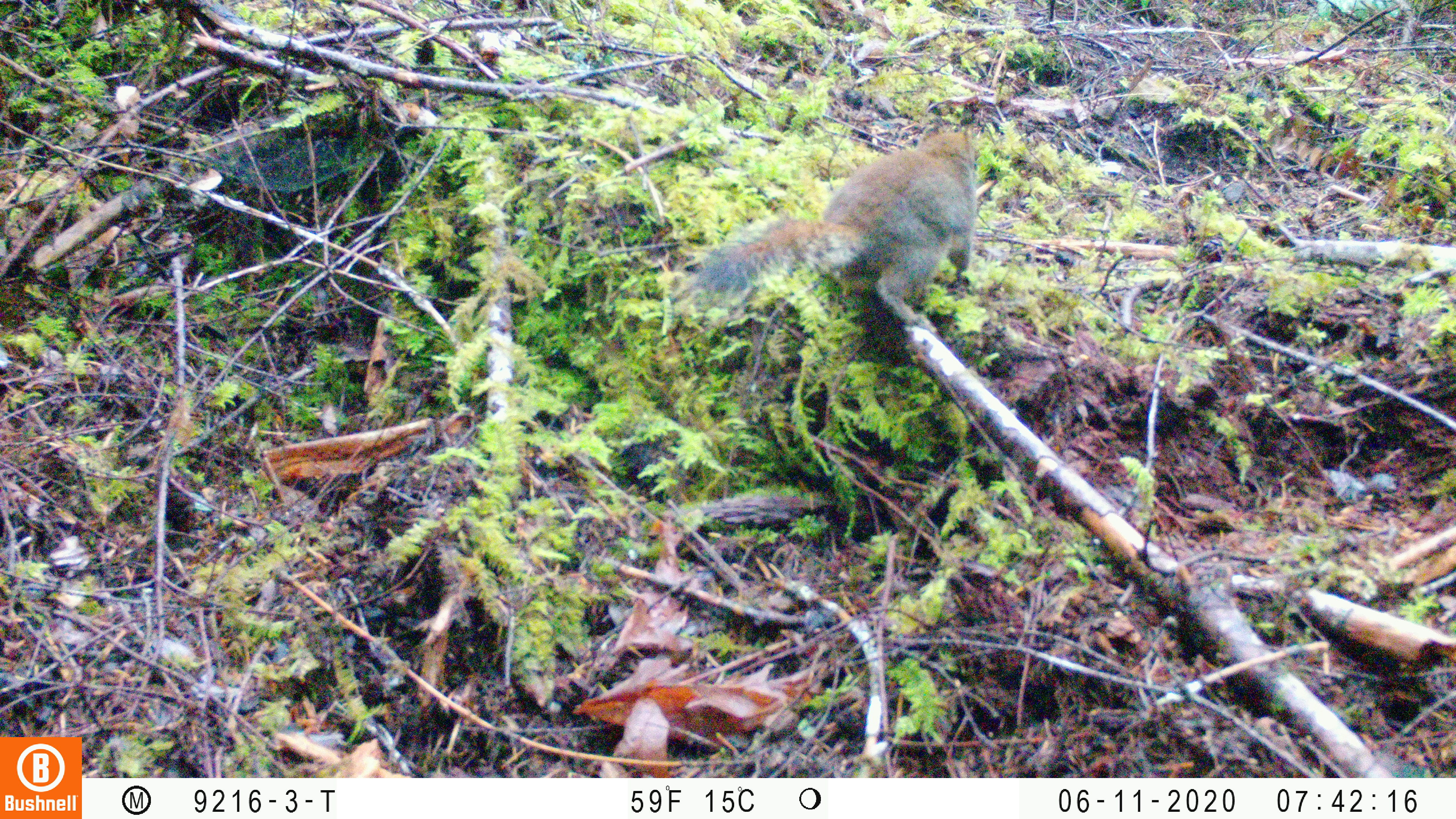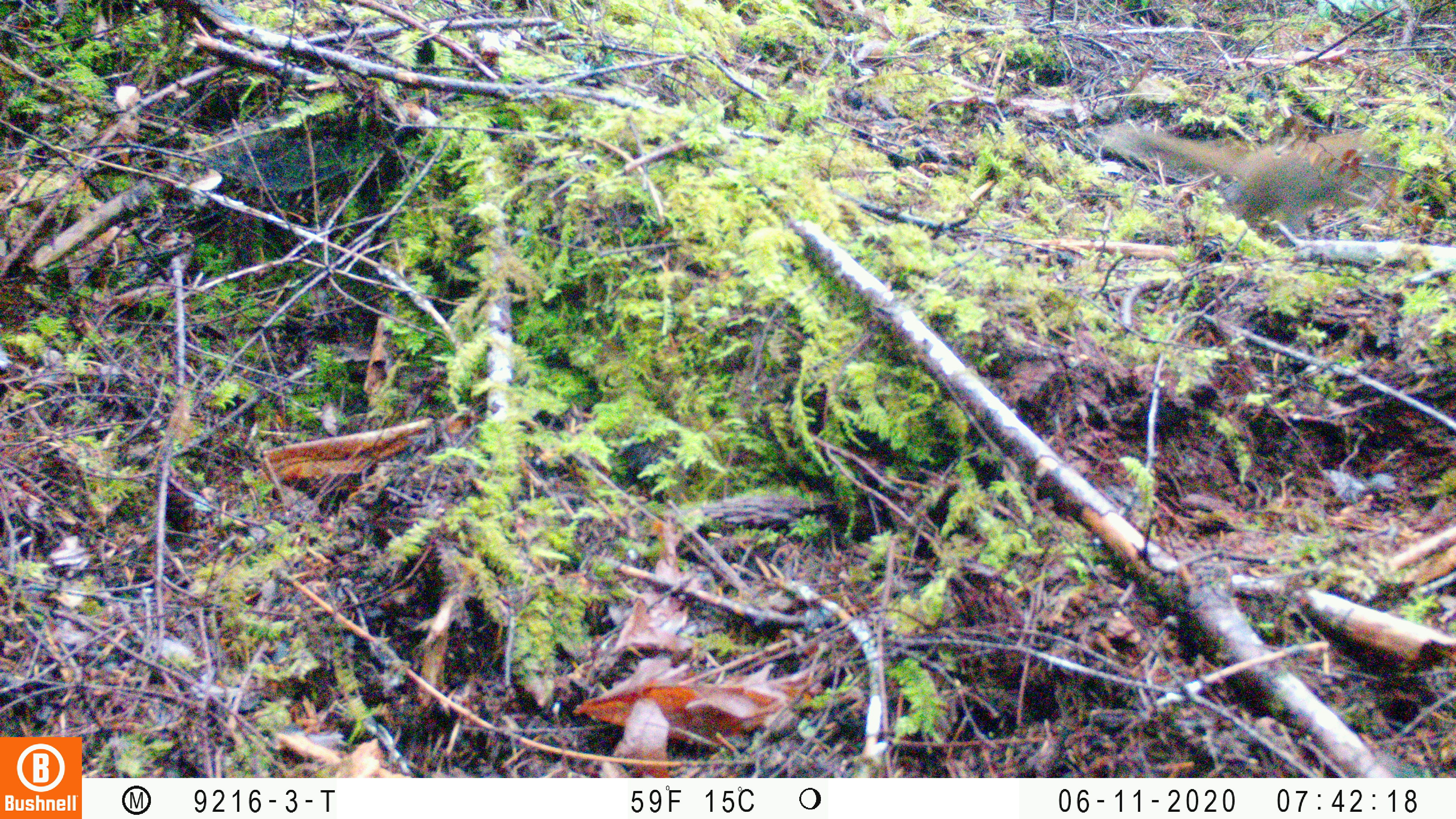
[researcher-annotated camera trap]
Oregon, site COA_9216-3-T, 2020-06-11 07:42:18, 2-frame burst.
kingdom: Animalia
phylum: Chordata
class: Mammalia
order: Rodentia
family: Sciuridae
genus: Tamiasciurus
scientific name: Tamiasciurus douglasii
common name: douglas squirrel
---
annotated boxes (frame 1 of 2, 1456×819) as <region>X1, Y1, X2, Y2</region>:
douglas squirrel: <region>699, 122, 992, 324</region>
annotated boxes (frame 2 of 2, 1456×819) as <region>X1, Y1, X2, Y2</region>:
douglas squirrel: <region>1112, 114, 1382, 244</region>